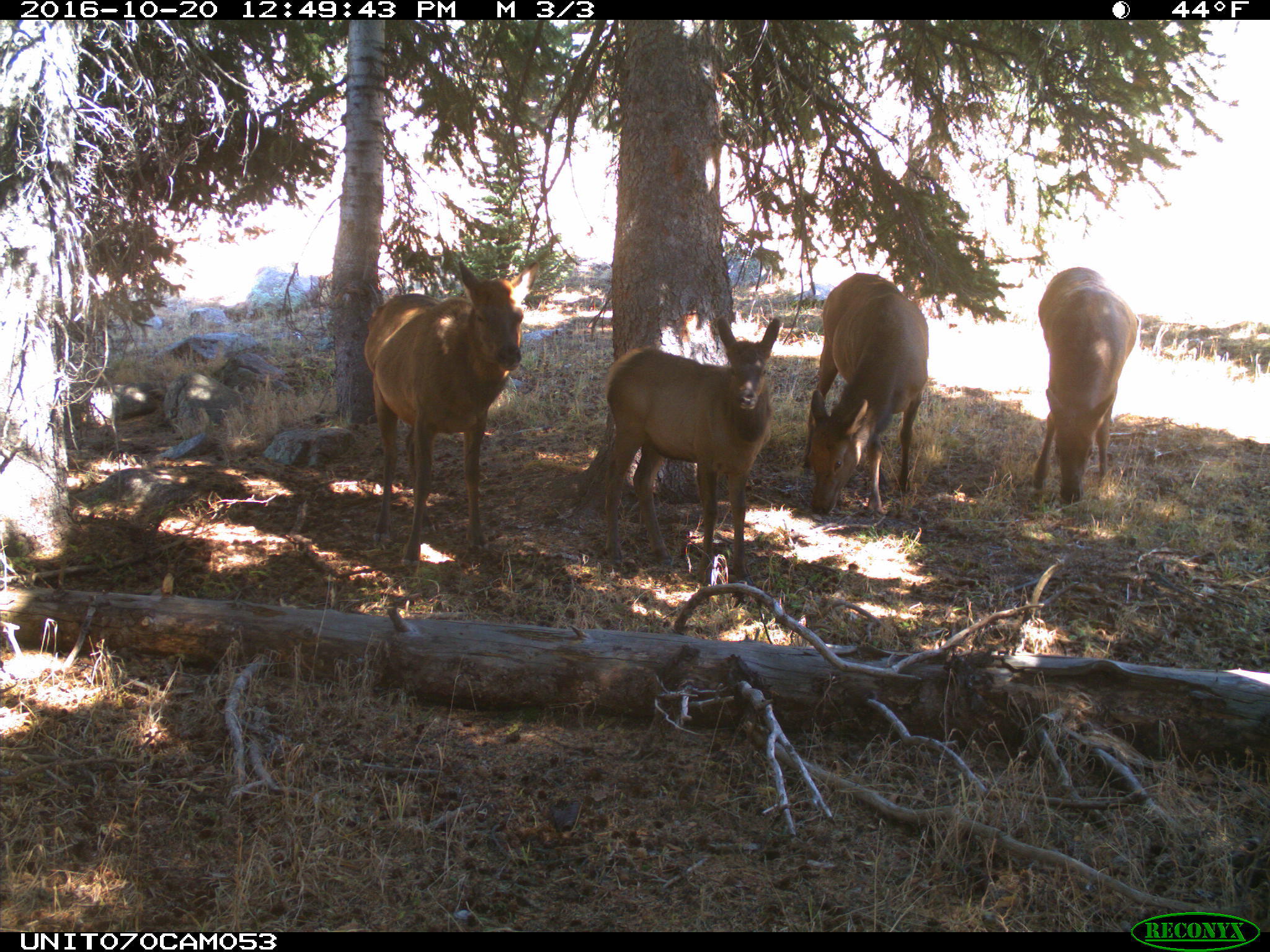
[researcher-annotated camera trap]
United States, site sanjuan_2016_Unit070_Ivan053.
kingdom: Animalia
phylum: Chordata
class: Mammalia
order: Artiodactyla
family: Cervidae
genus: Cervus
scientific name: Cervus elaphus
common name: red deer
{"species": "Cervus elaphus (red deer)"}